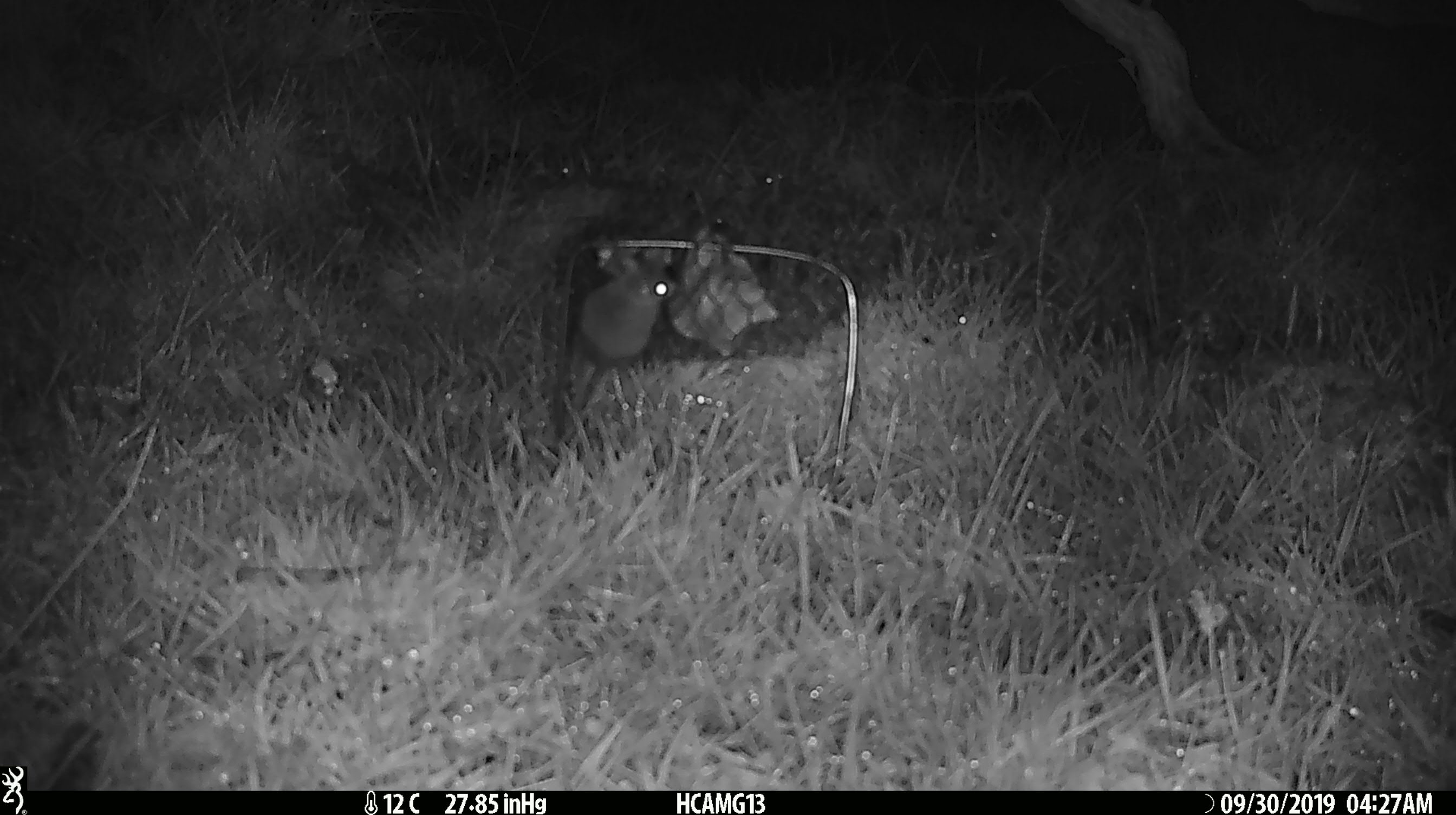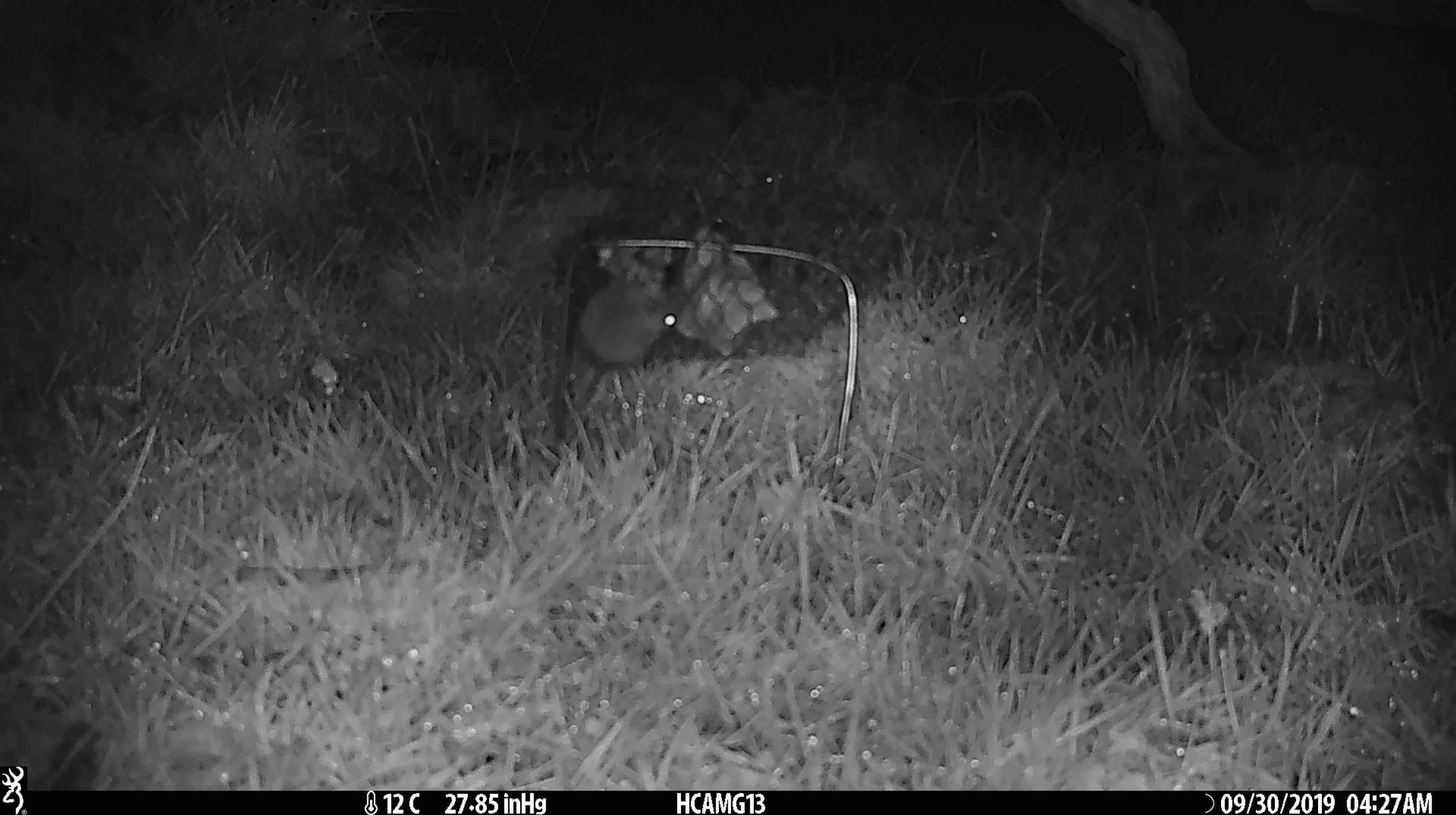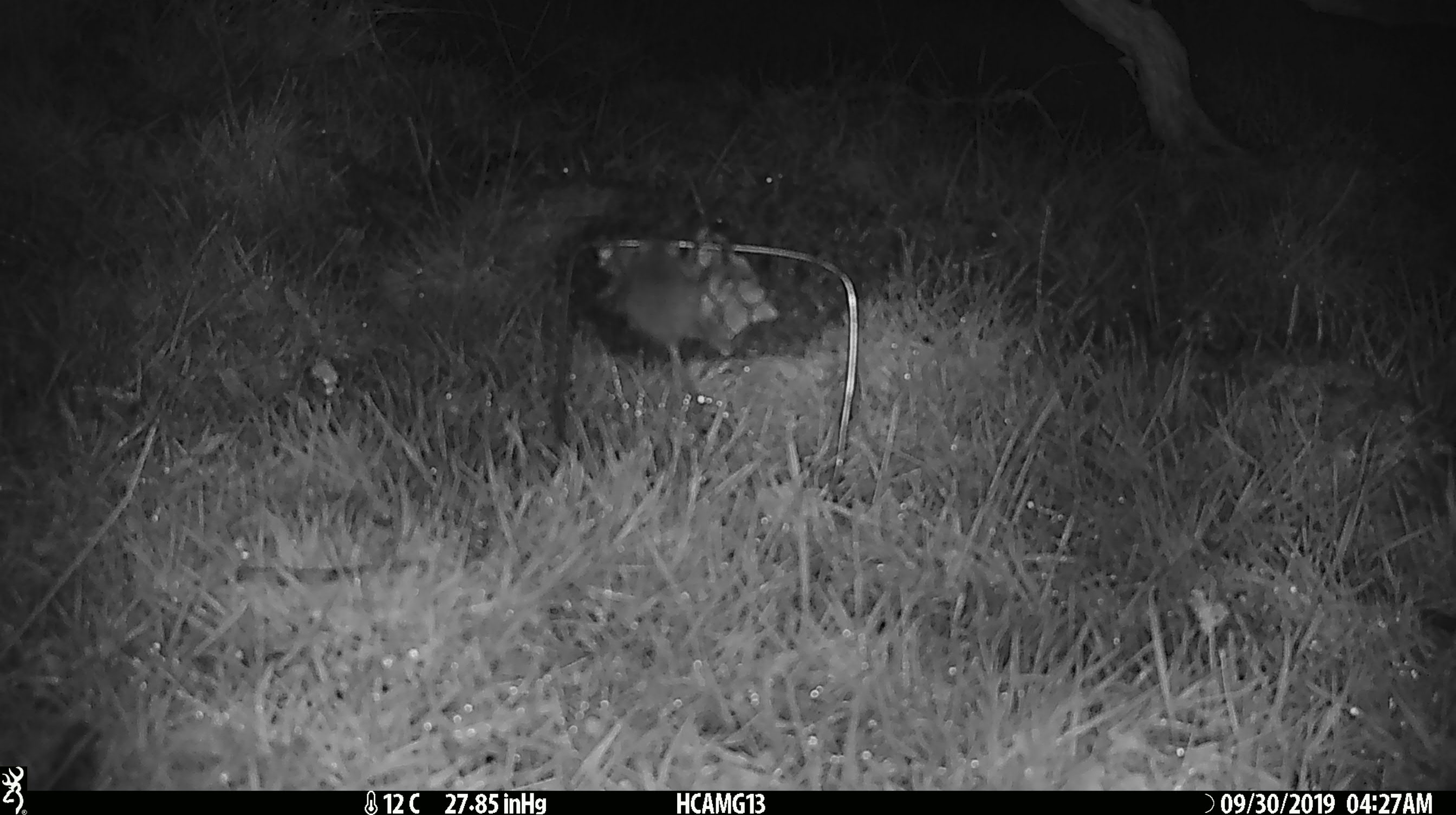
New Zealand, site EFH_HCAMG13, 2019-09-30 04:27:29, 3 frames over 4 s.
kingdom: Animalia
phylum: Chordata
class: Mammalia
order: Rodentia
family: Muridae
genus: Mus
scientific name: Mus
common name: mouse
Mouse (Mus).